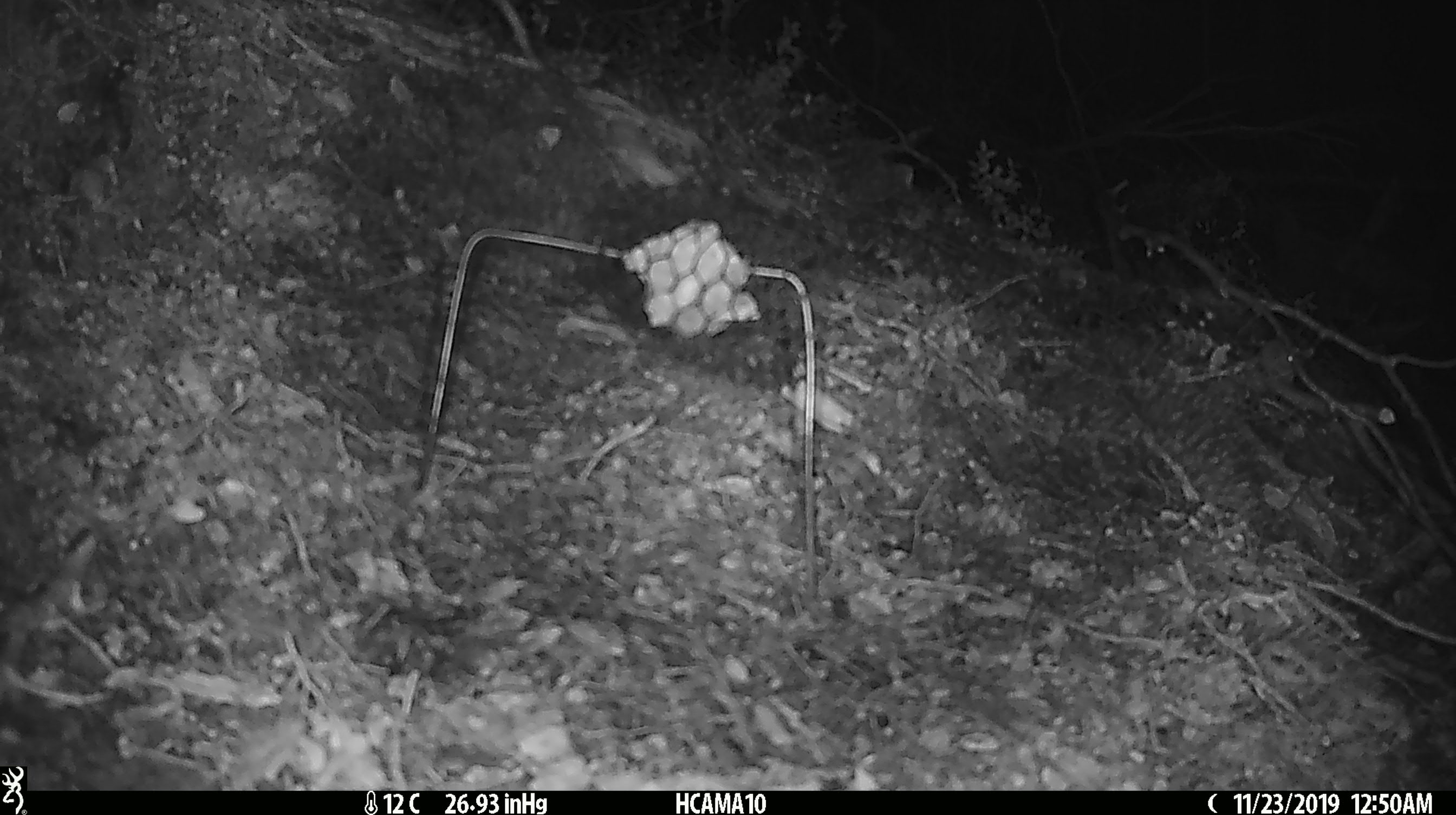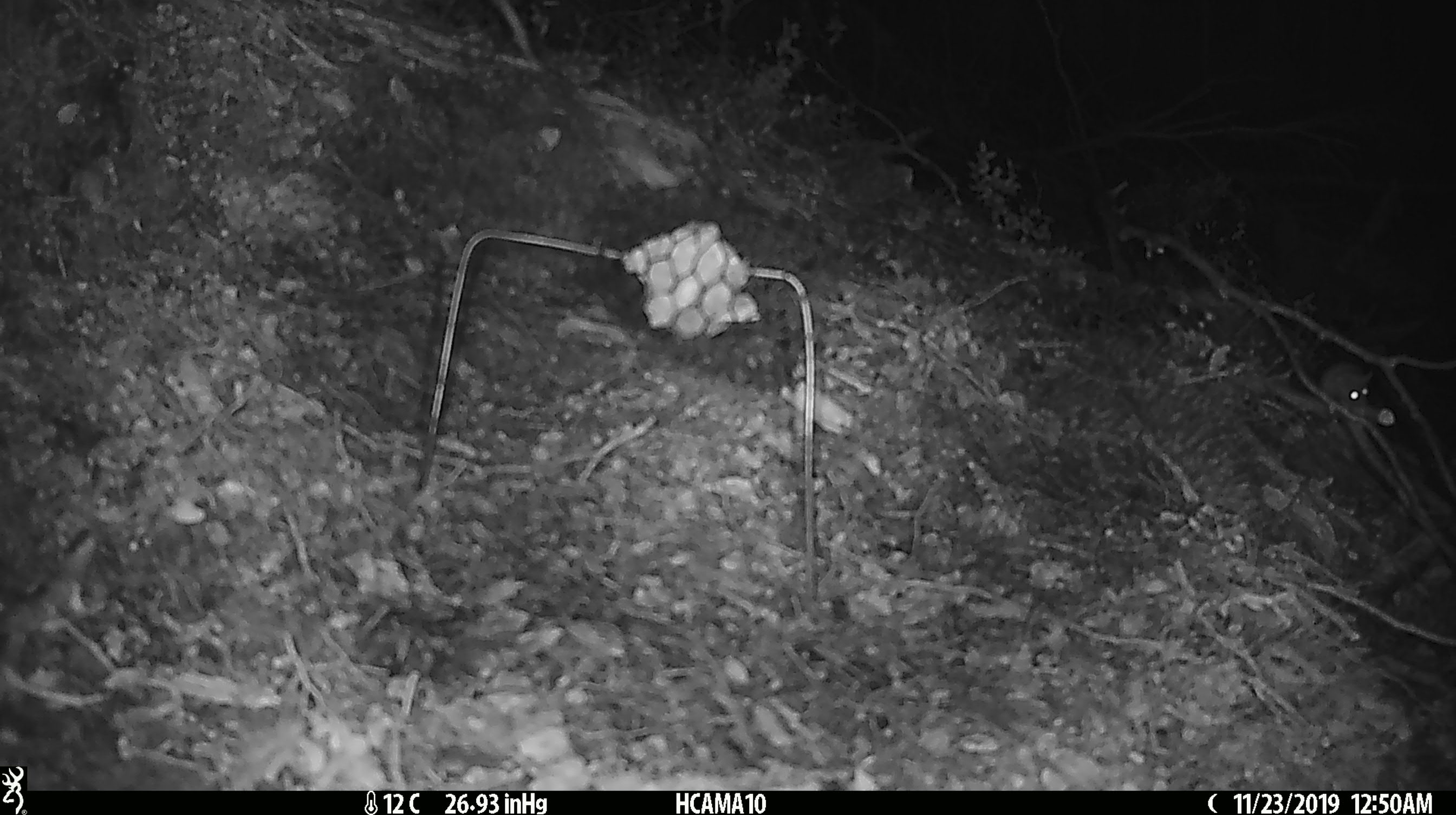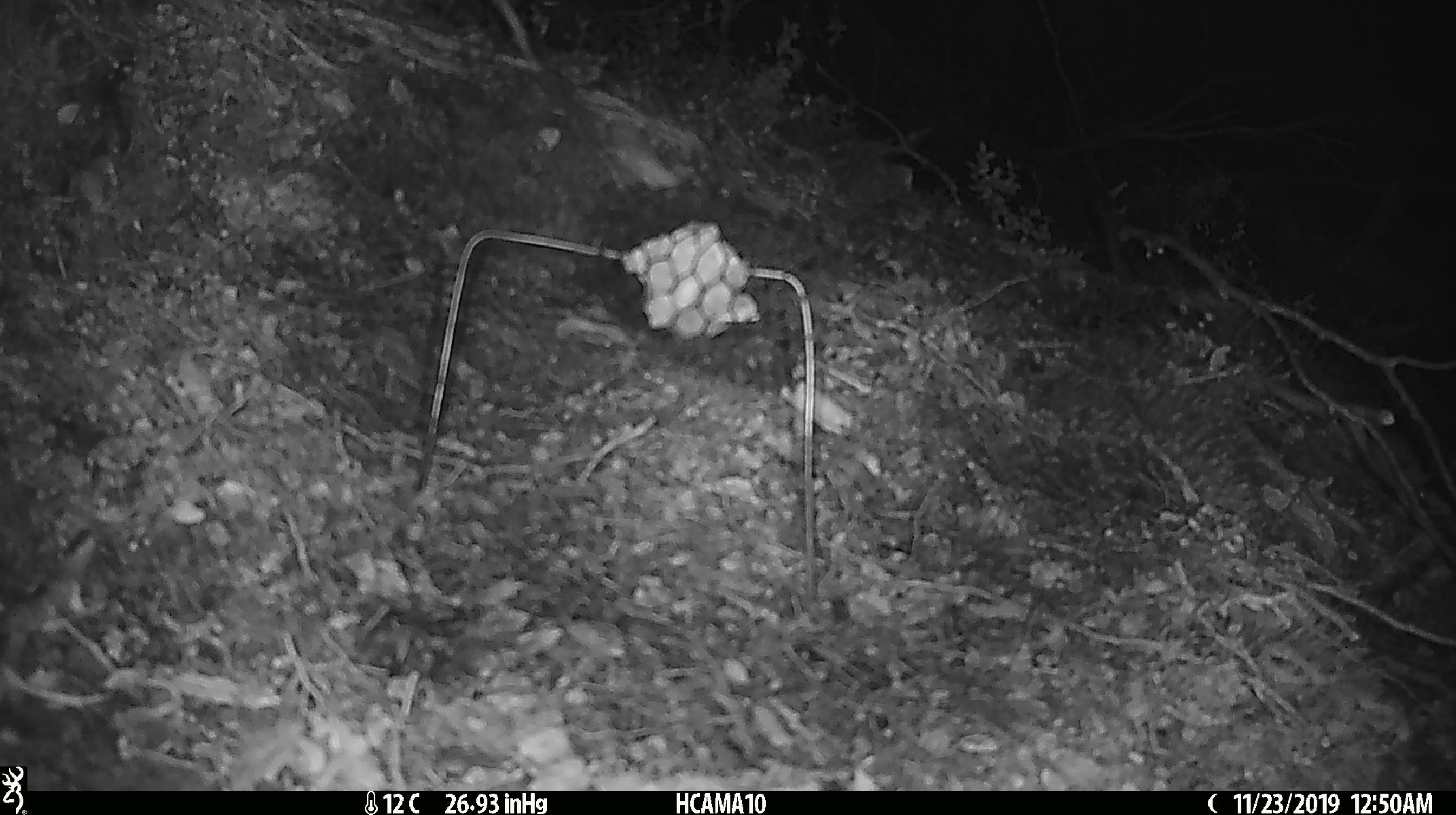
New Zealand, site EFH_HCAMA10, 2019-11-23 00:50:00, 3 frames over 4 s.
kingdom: Animalia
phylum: Chordata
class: Mammalia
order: Rodentia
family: Muridae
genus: Mus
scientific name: Mus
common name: mouse